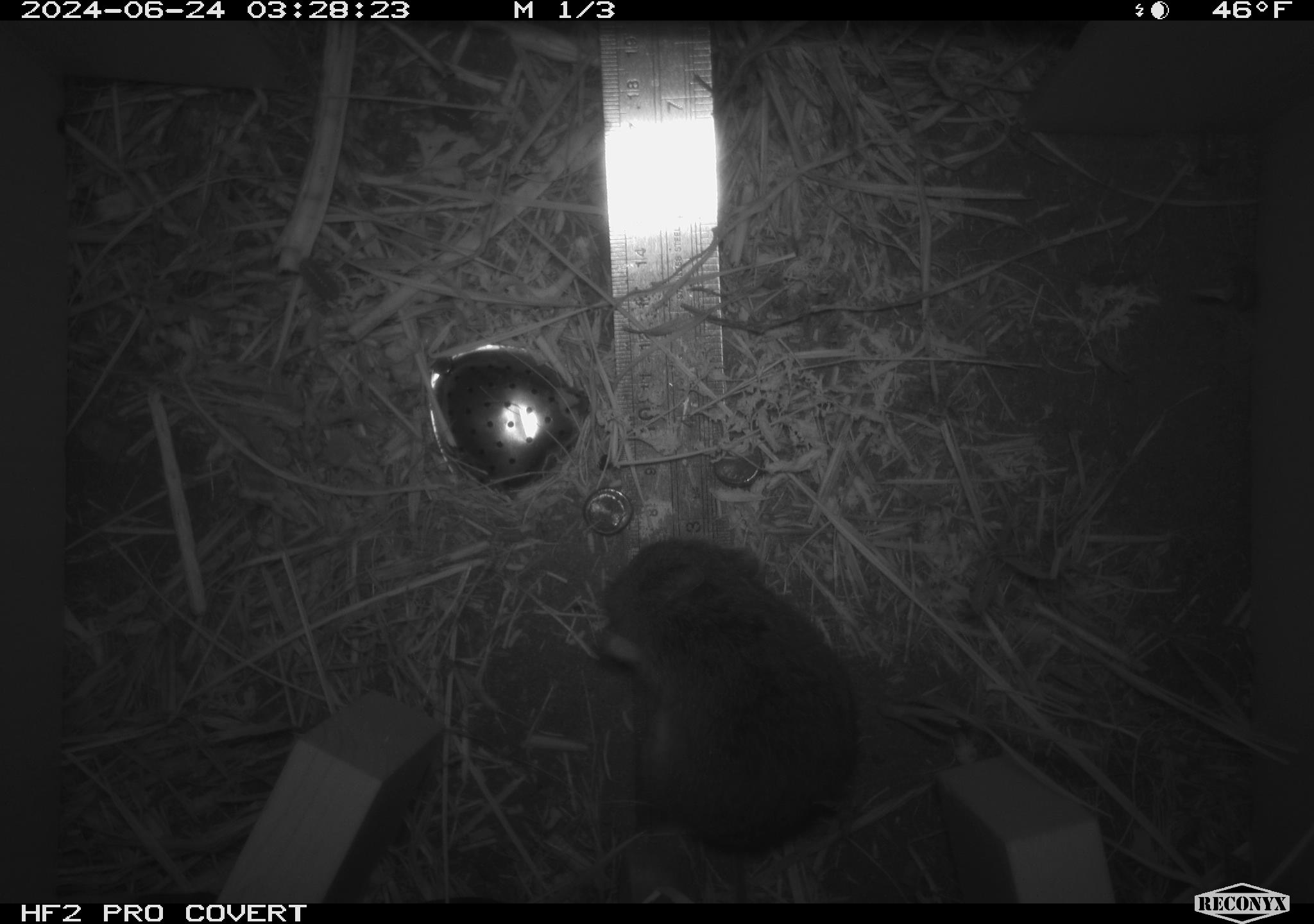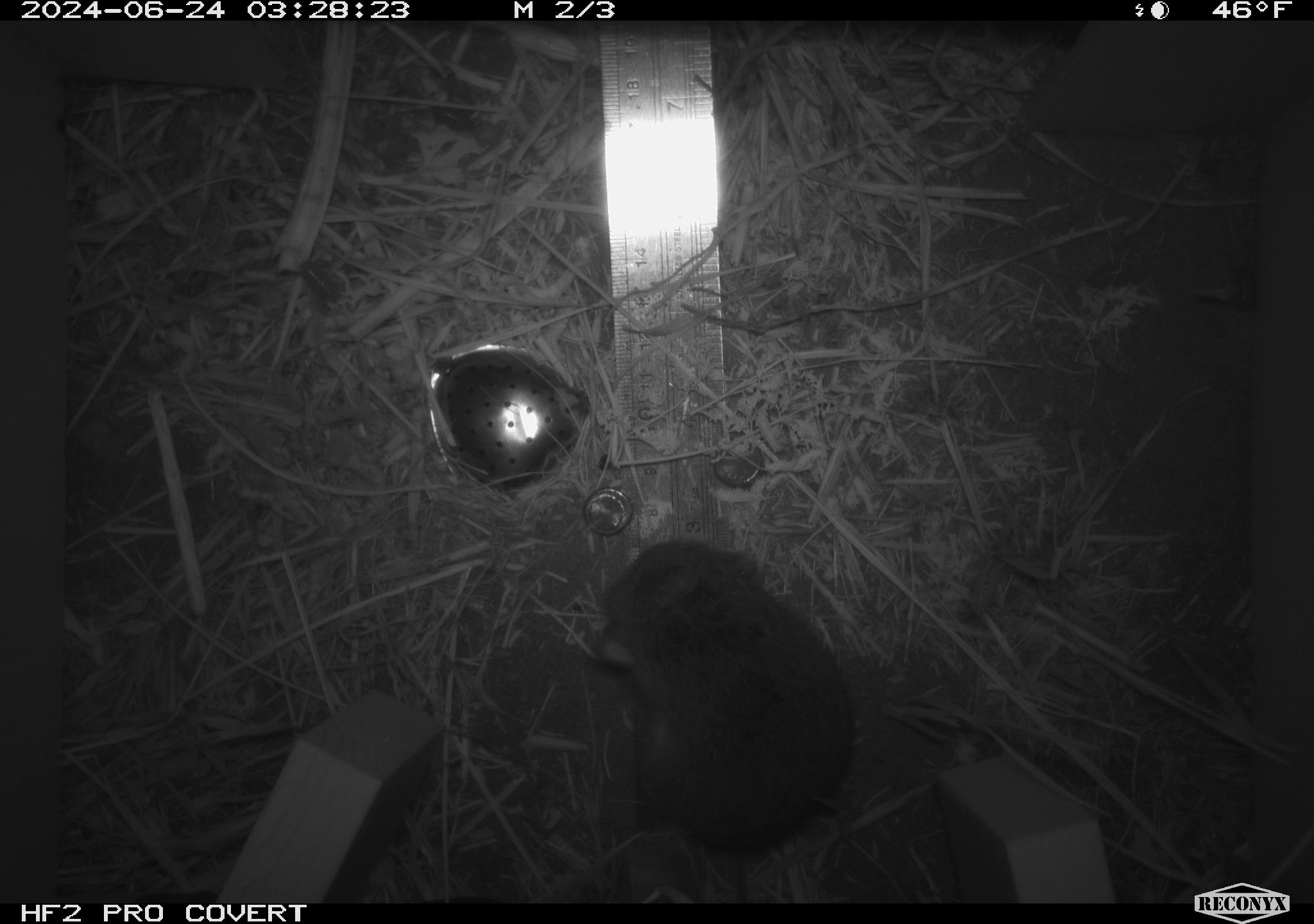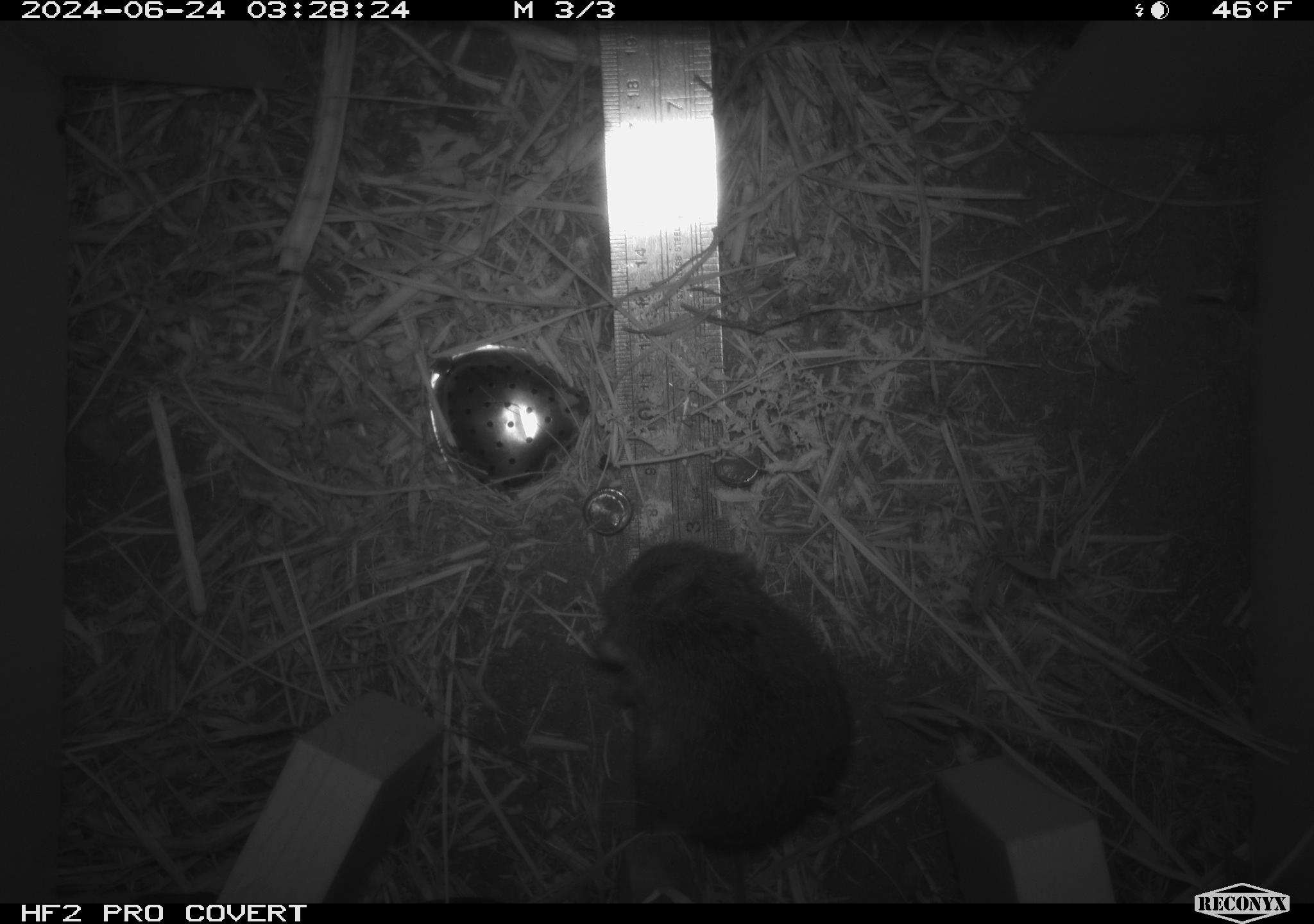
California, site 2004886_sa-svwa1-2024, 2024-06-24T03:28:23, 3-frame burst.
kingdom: Animalia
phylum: Chordata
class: Mammalia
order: Rodentia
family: Cricetidae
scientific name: Arvicolinae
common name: voles, lemmings, and muskrats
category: arvicolinae subfamily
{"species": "arvicolinae subfamily (voles, lemmings, and muskrats) (Arvicolinae)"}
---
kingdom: Animalia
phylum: Arthropoda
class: Malacostraca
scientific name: Malacostraca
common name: amphipods, crabs, isopods, krill, lobsters and shrimps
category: malacostracan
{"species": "malacostracan (amphipods, crabs, isopods, krill, lobsters and shrimps) (Malacostraca)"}